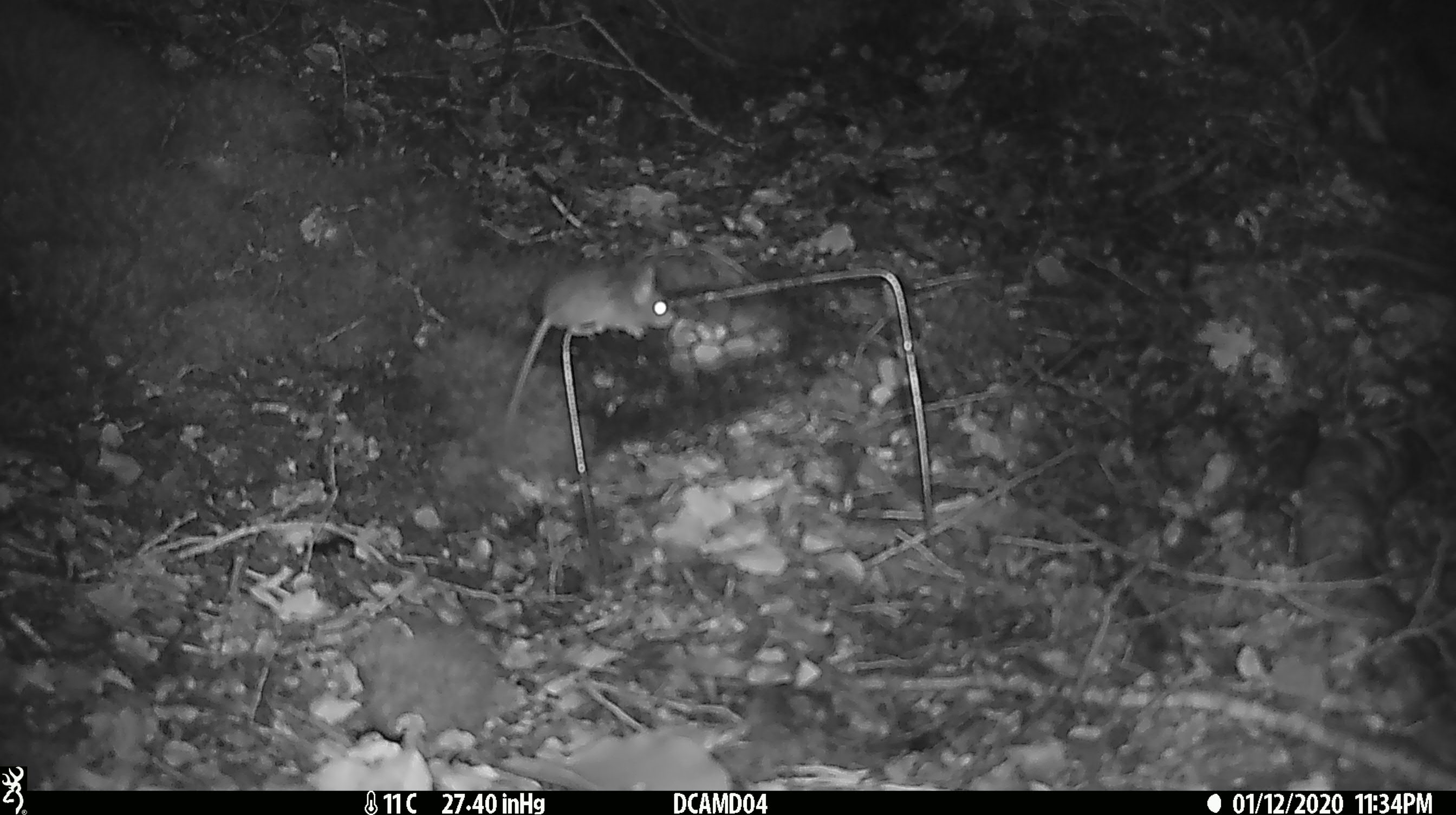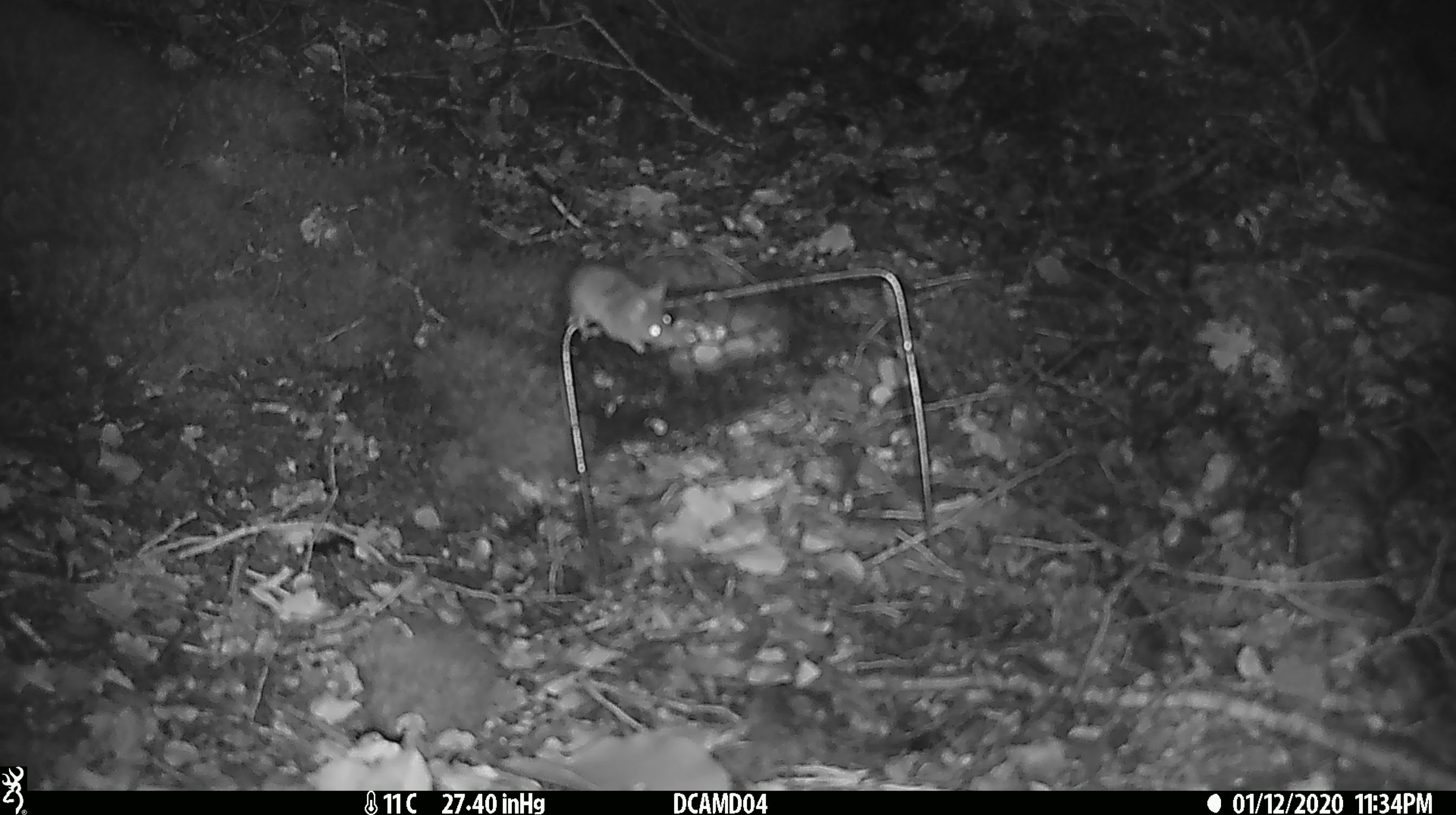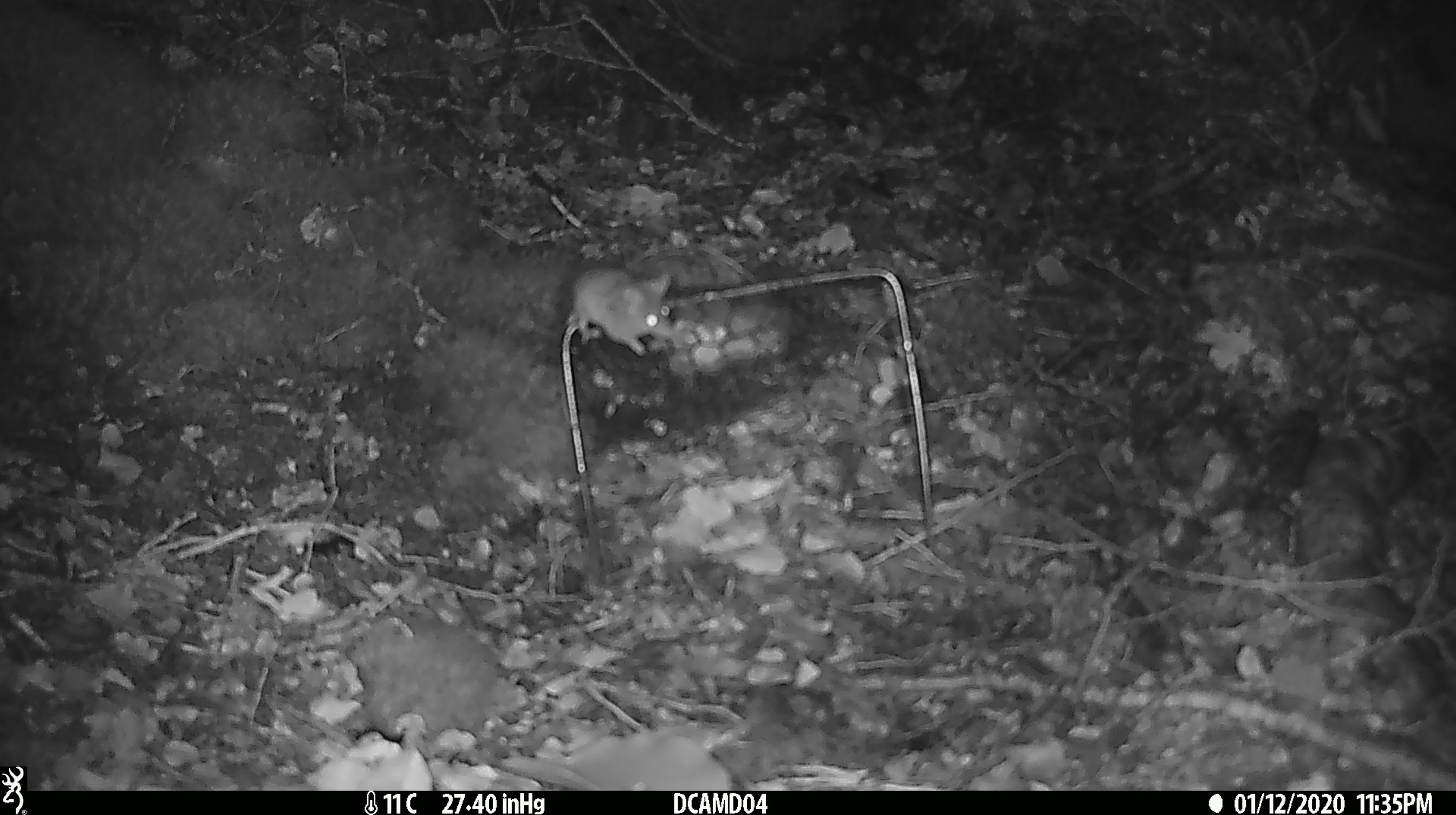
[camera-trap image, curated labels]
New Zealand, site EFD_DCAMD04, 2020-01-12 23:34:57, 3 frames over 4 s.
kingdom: Animalia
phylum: Chordata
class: Mammalia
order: Rodentia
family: Muridae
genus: Mus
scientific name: Mus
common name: mouse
Mouse (Mus).